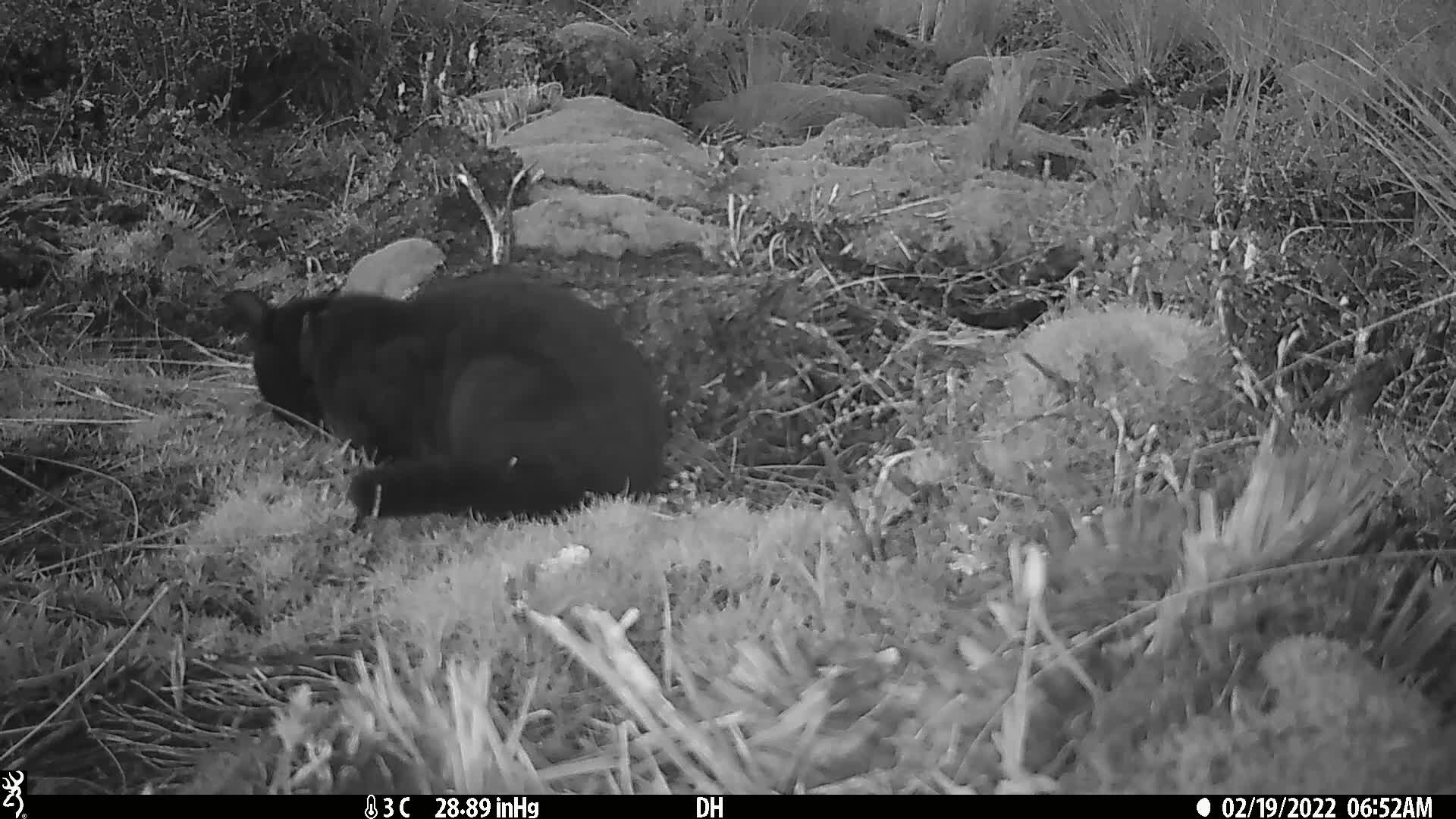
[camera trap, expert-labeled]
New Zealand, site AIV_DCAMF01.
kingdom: Animalia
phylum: Chordata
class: Mammalia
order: Carnivora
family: Felidae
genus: Felis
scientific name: Felis catus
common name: domestic cat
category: cat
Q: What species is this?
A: Cat (domestic cat) (Felis catus).